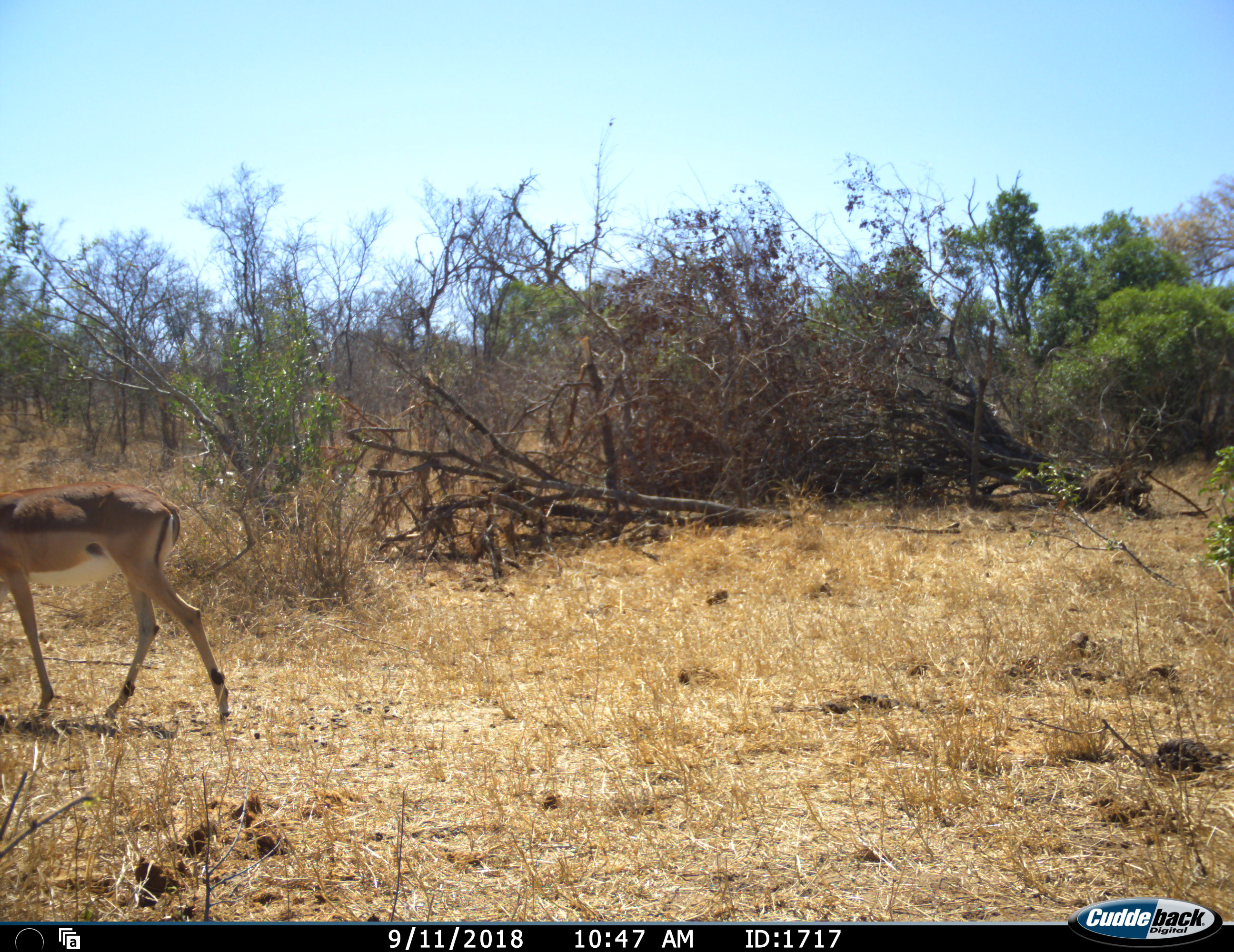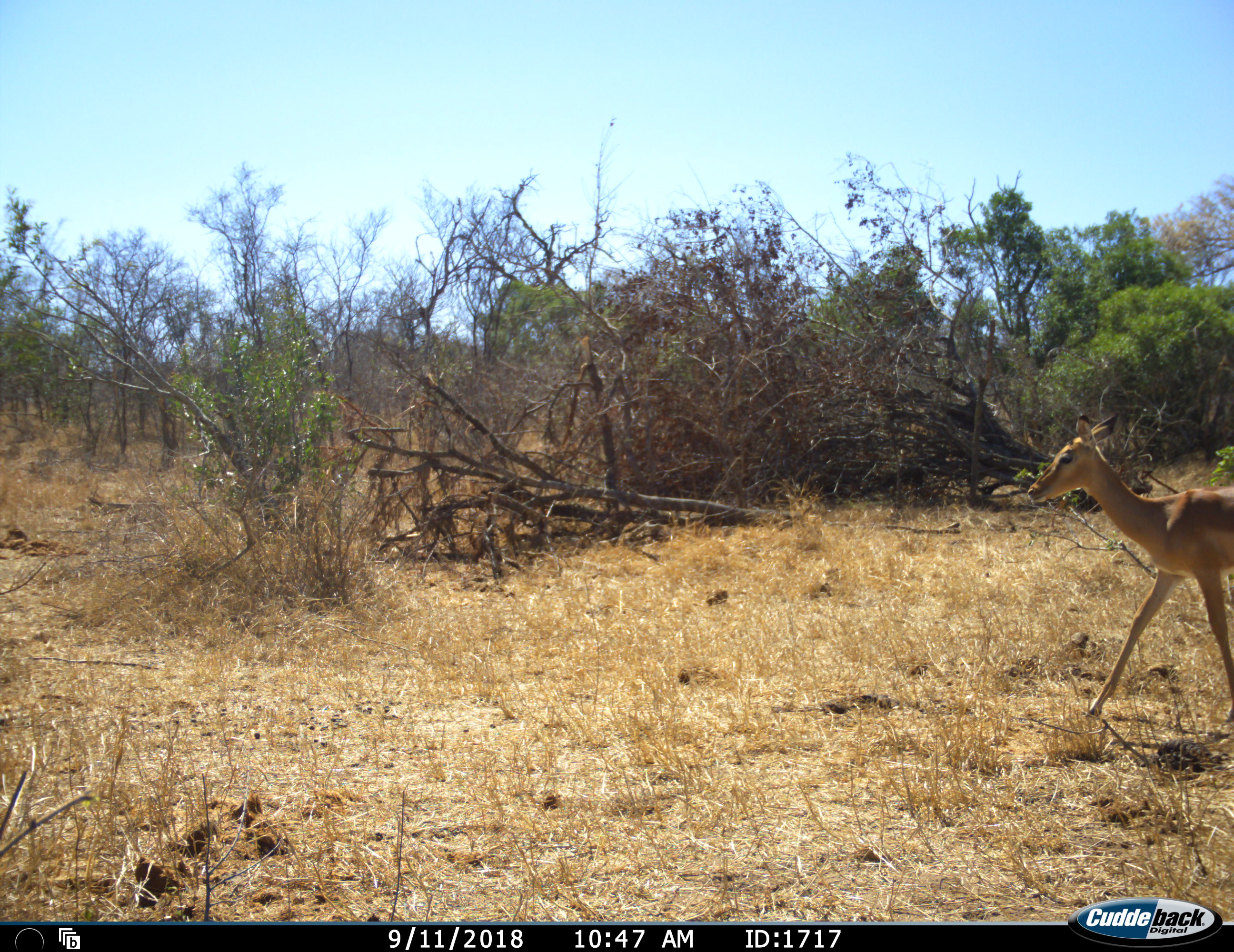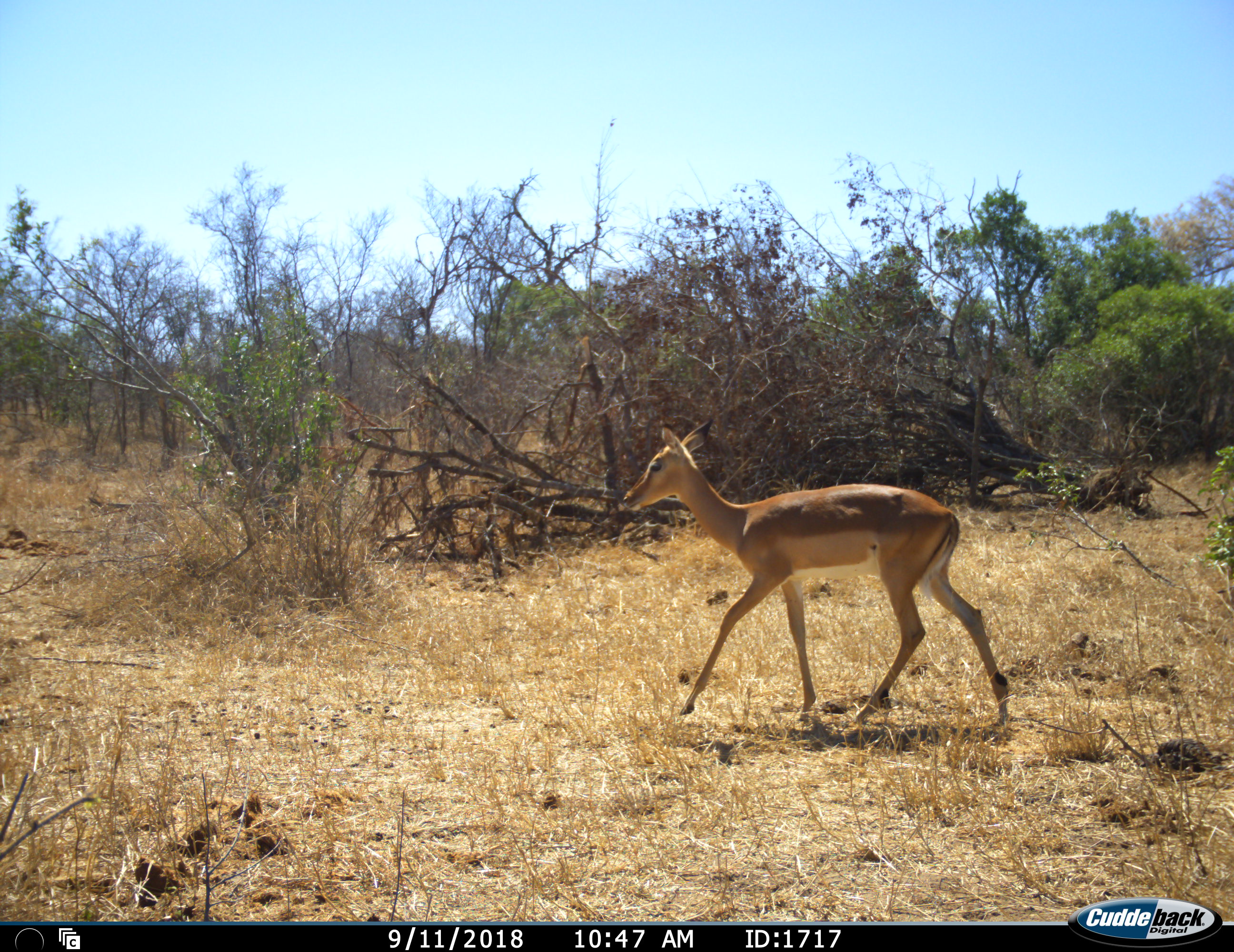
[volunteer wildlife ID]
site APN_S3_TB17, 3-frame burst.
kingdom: Animalia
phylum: Chordata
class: Mammalia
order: Artiodactyla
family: Bovidae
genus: Aepyceros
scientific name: Aepyceros melampus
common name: impala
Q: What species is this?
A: Impala (Aepyceros melampus).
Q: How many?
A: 1.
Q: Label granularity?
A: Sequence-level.